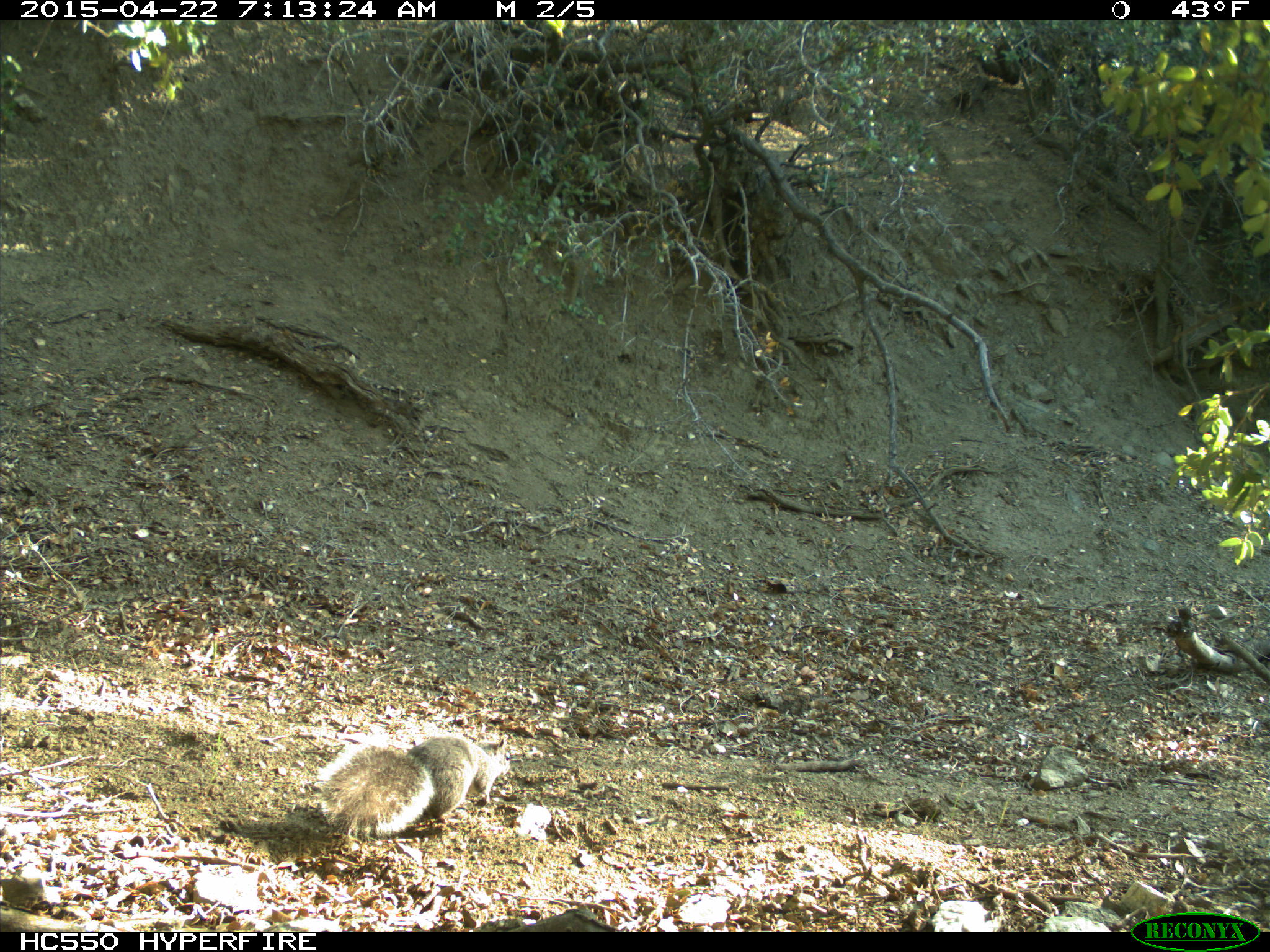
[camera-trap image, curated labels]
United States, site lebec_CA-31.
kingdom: Animalia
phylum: Chordata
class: Mammalia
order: Rodentia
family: Sciuridae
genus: Sciurus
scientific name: Sciurus carolinensis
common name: eastern gray squirrel